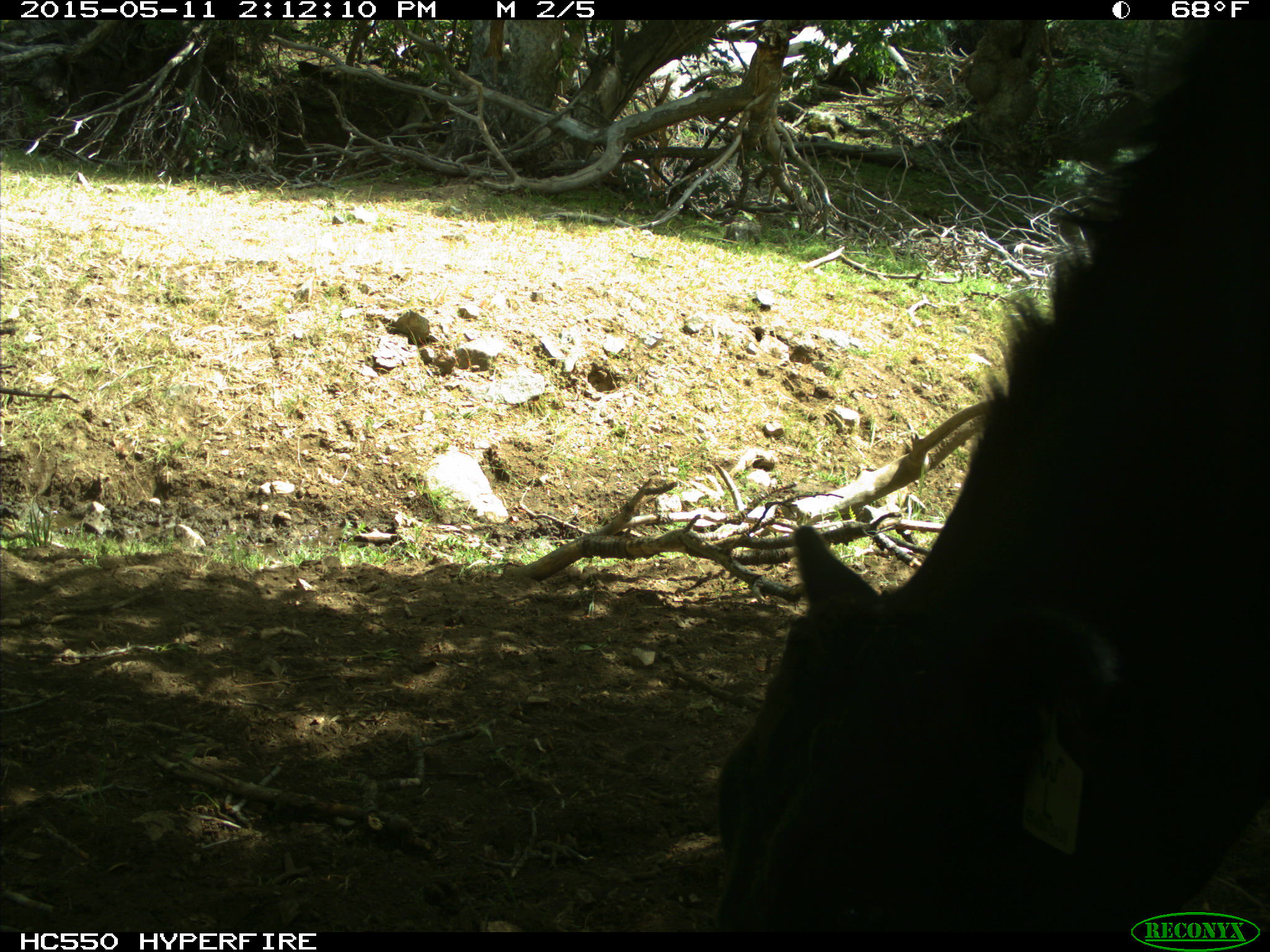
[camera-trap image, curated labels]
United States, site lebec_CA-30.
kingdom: Animalia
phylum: Chordata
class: Mammalia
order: Artiodactyla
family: Bovidae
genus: Bos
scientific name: Bos taurus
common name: domestic cow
Bos taurus (domestic cow).